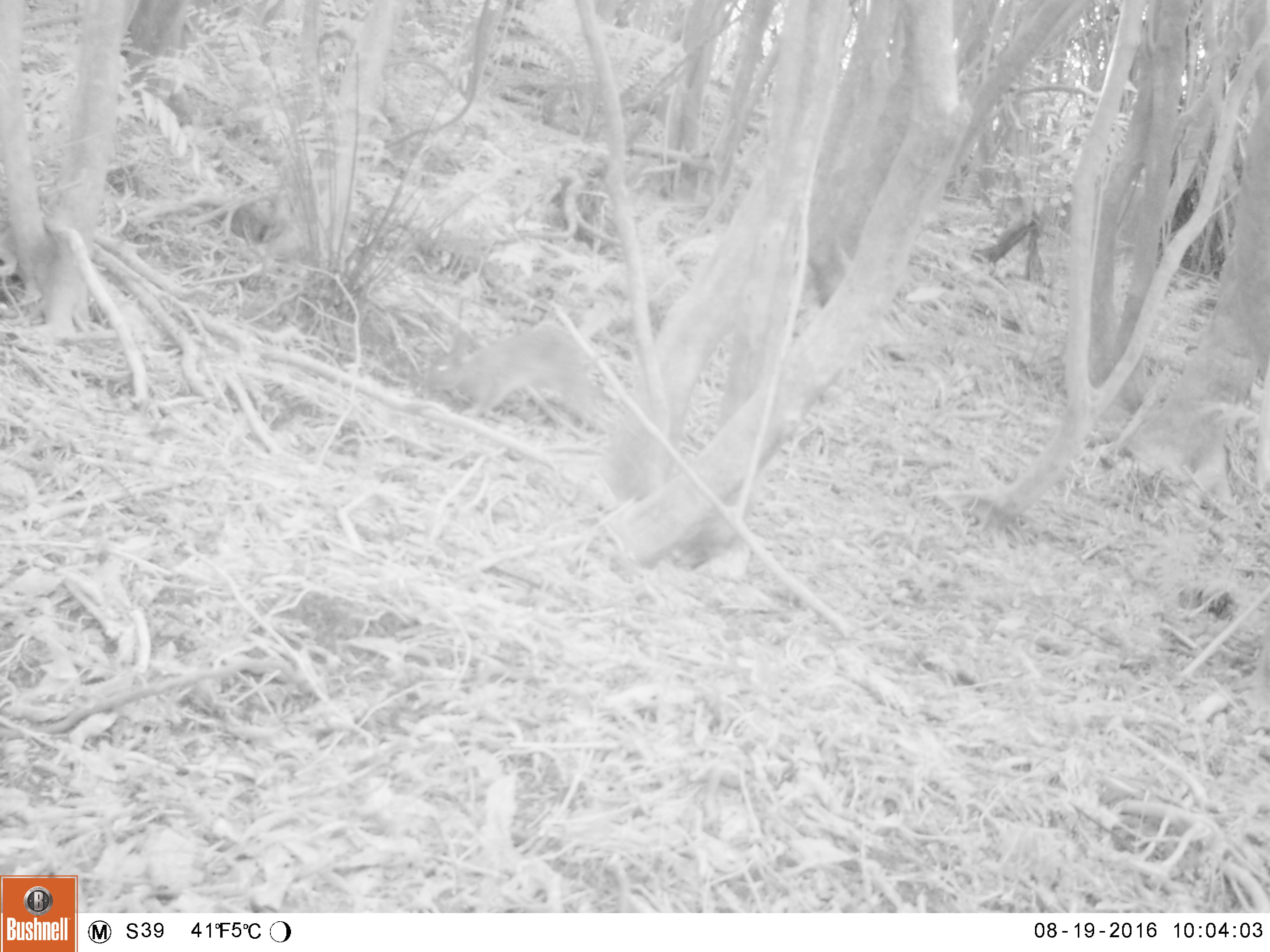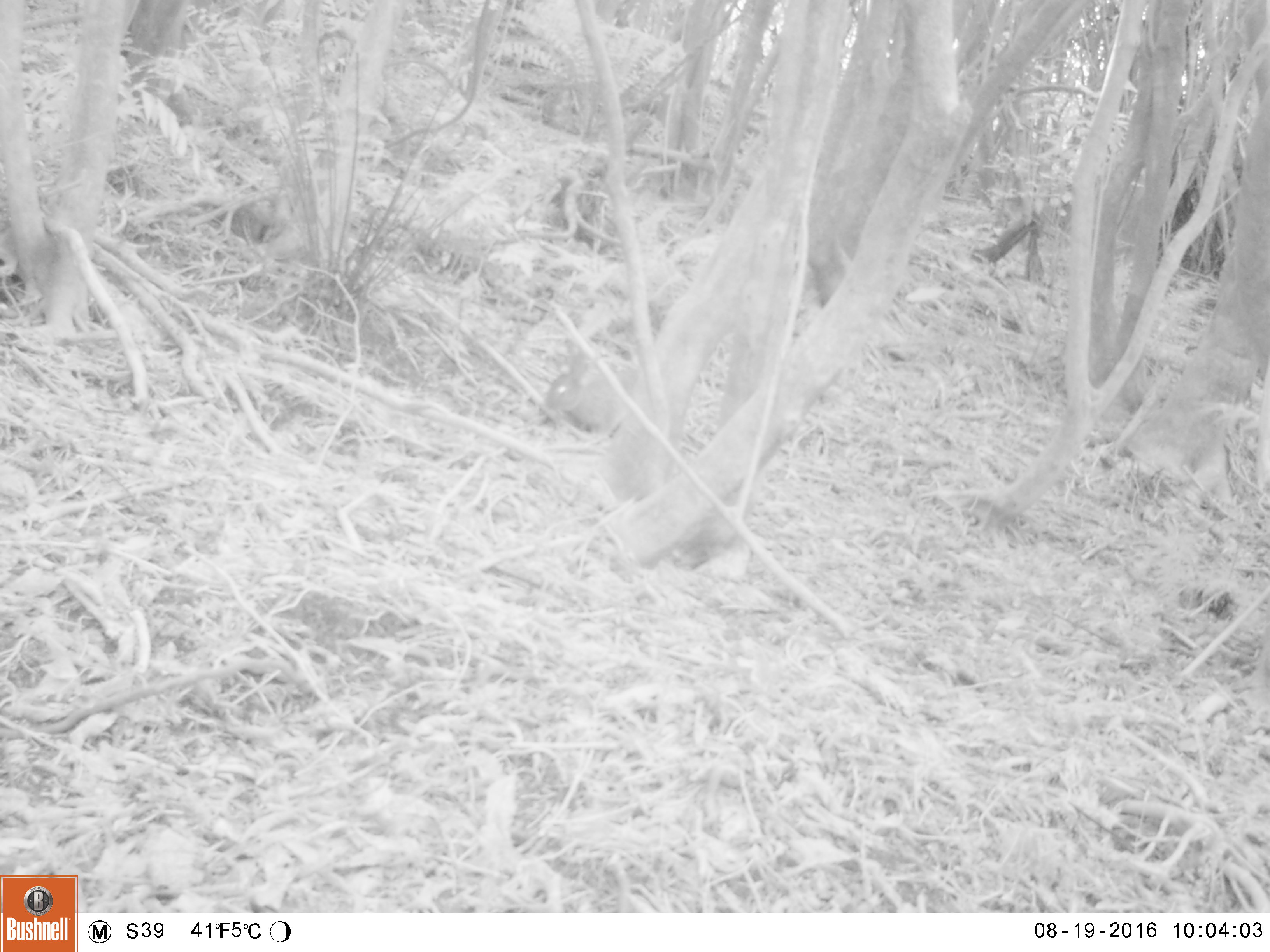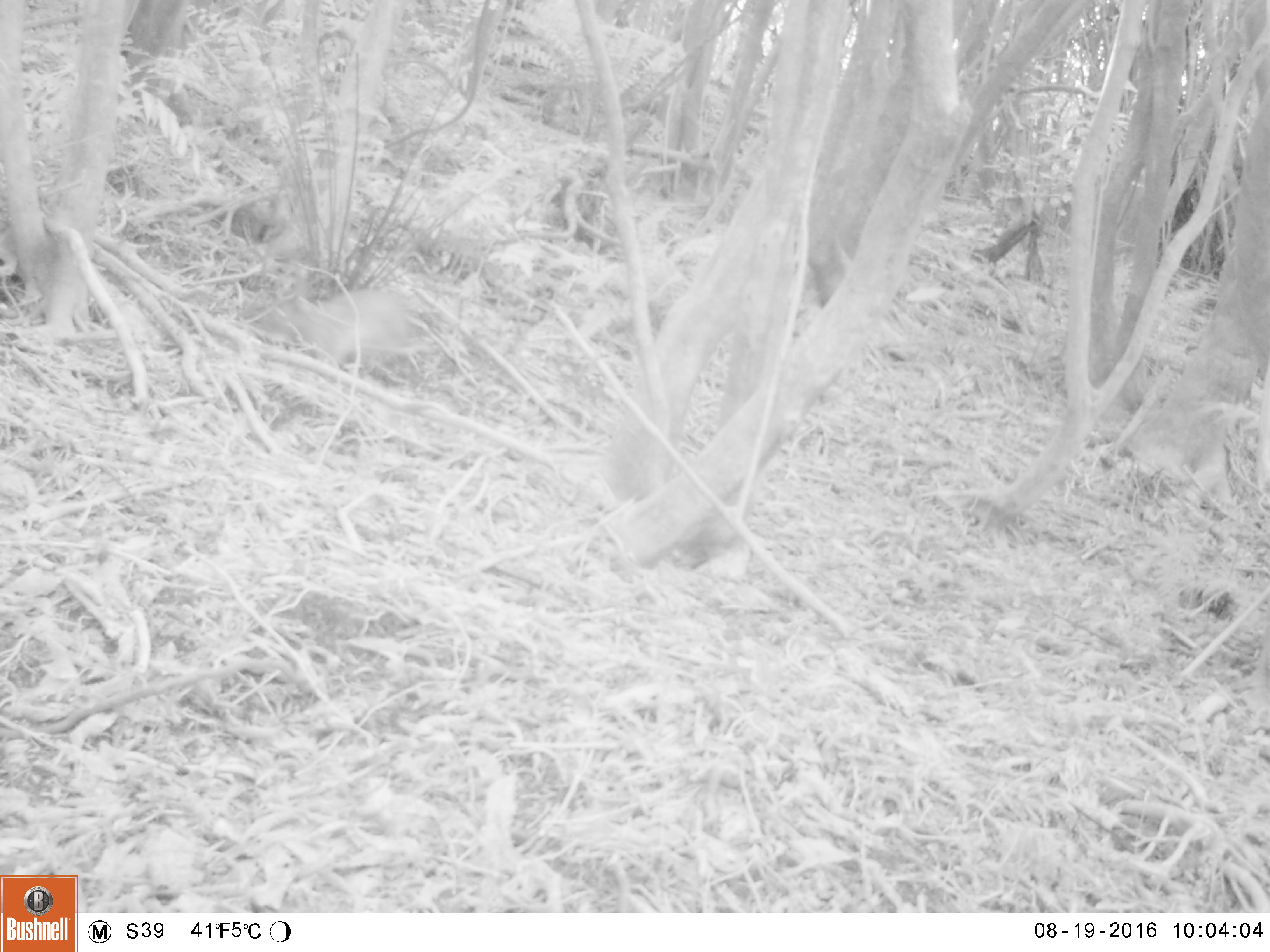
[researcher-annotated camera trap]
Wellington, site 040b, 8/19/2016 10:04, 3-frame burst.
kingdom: Animalia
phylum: Chordata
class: Mammalia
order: Lagomorpha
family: Leporidae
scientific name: Leporidae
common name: rabbit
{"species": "rabbit (Leporidae)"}